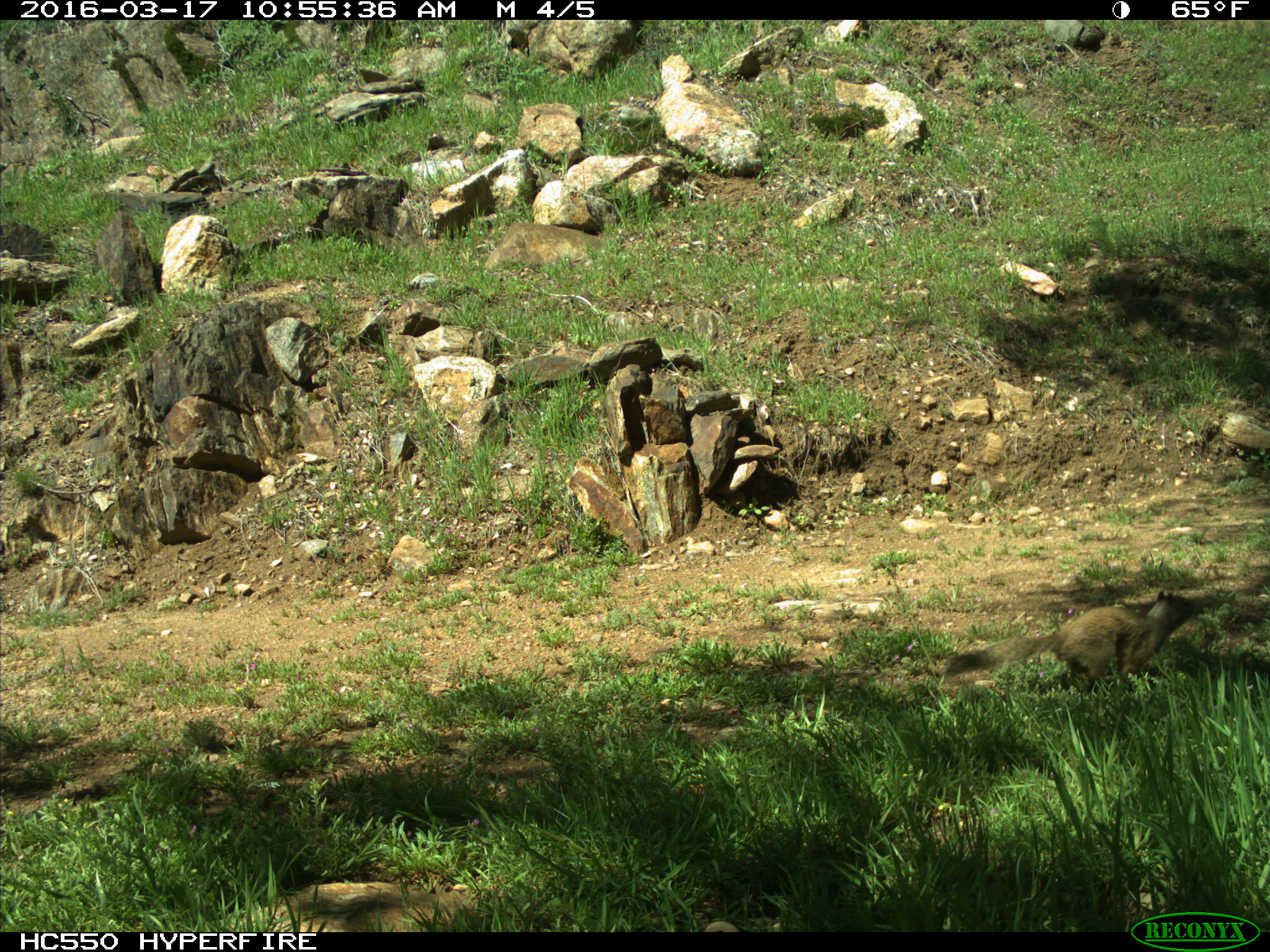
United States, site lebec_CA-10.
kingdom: Animalia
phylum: Chordata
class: Mammalia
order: Rodentia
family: Sciuridae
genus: Otospermophilus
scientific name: Otospermophilus beecheyi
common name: california ground squirrel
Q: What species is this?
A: Otospermophilus beecheyi (california ground squirrel).